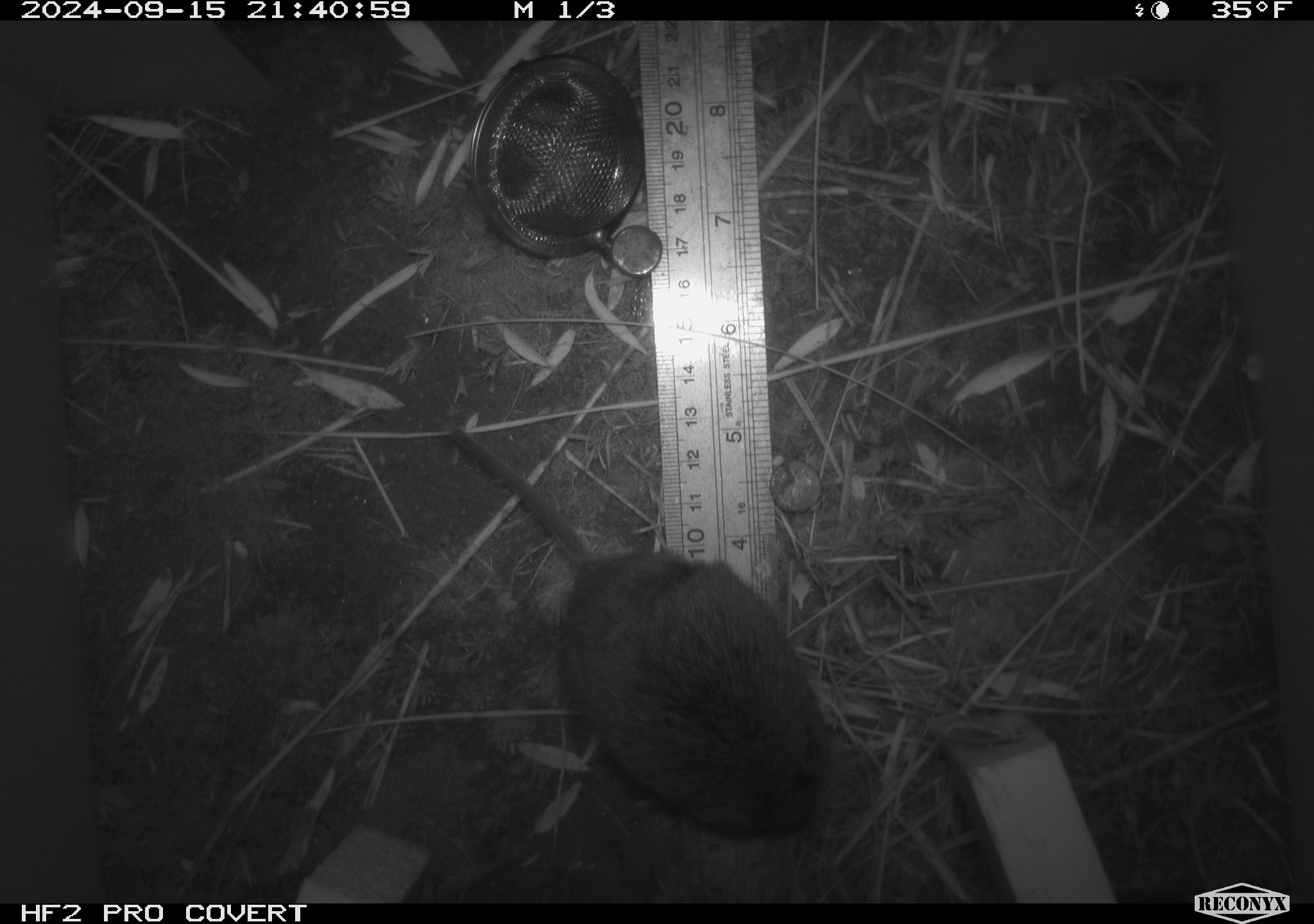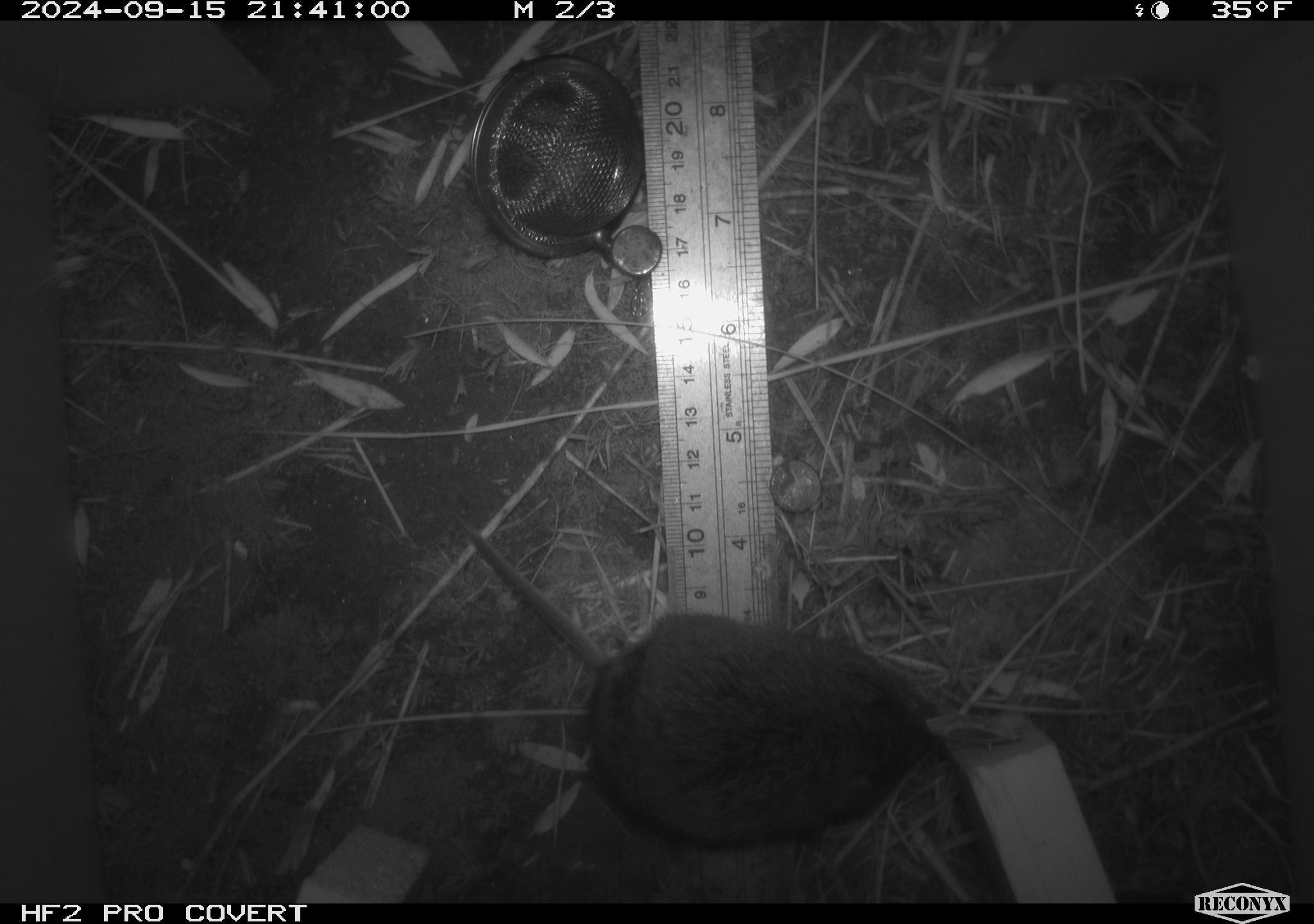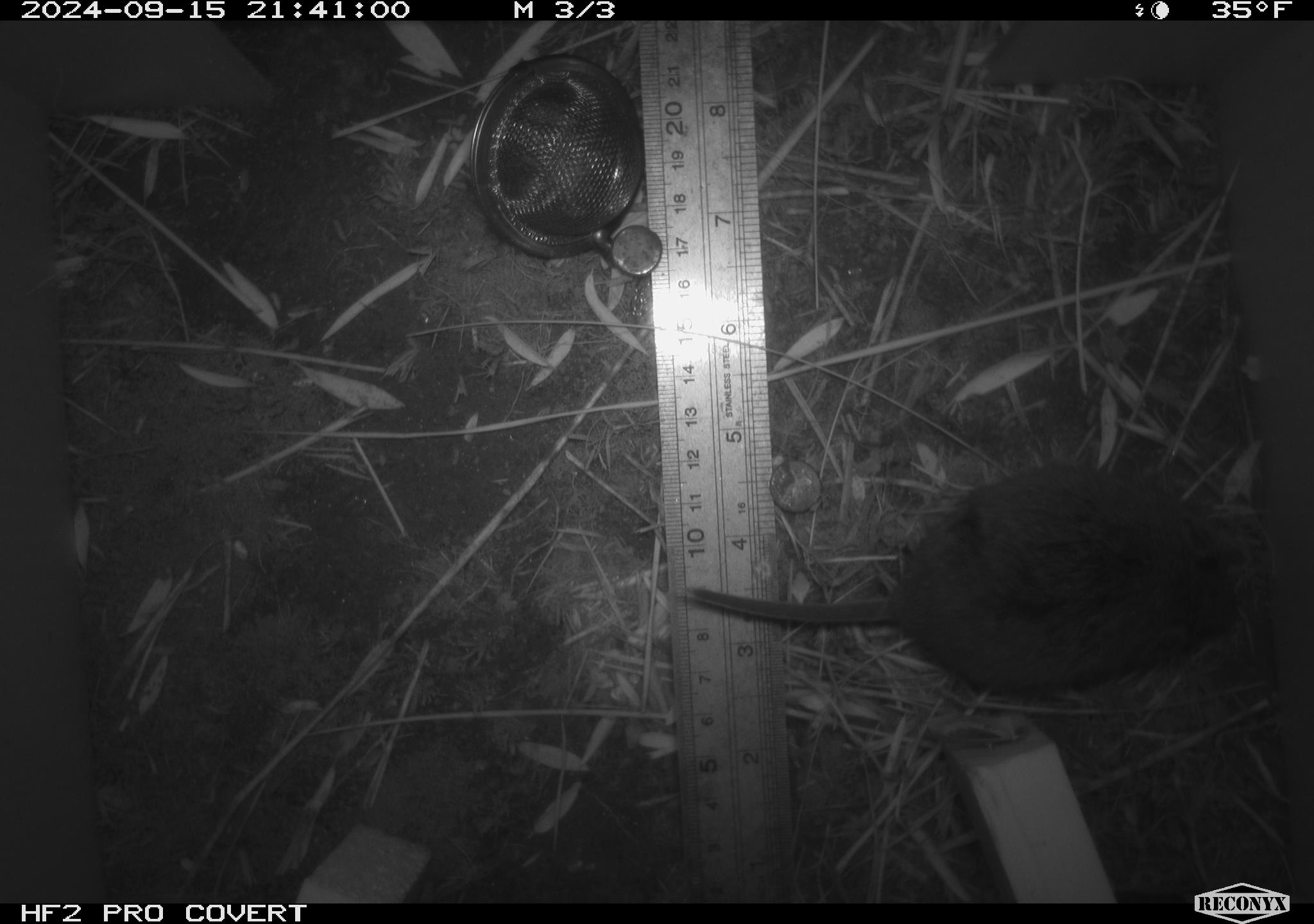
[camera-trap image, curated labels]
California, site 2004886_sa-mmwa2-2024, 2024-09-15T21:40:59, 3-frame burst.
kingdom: Animalia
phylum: Chordata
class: Mammalia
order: Rodentia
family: Cricetidae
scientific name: Arvicolinae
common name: voles, lemmings, and muskrats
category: arvicolinae subfamily